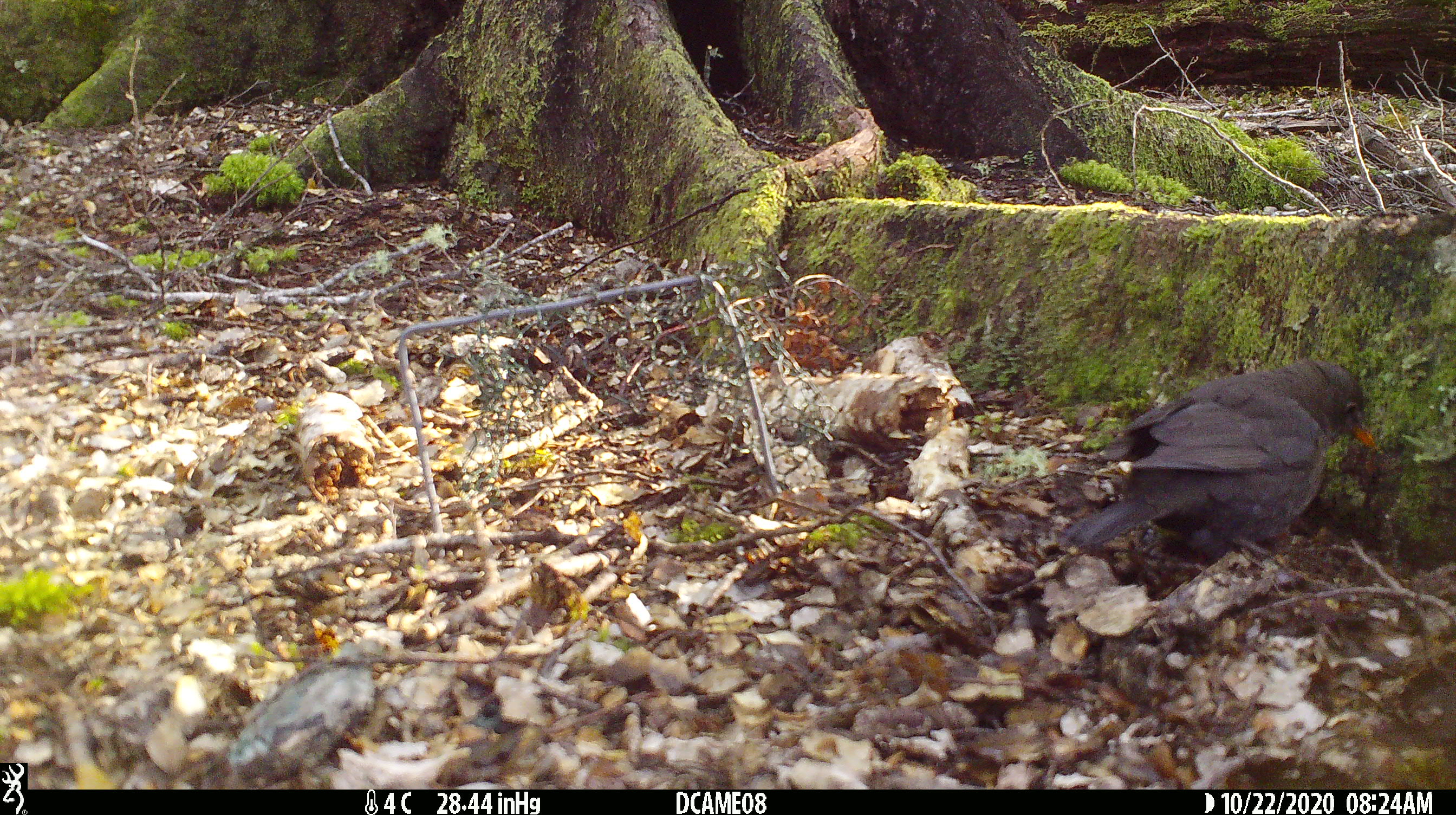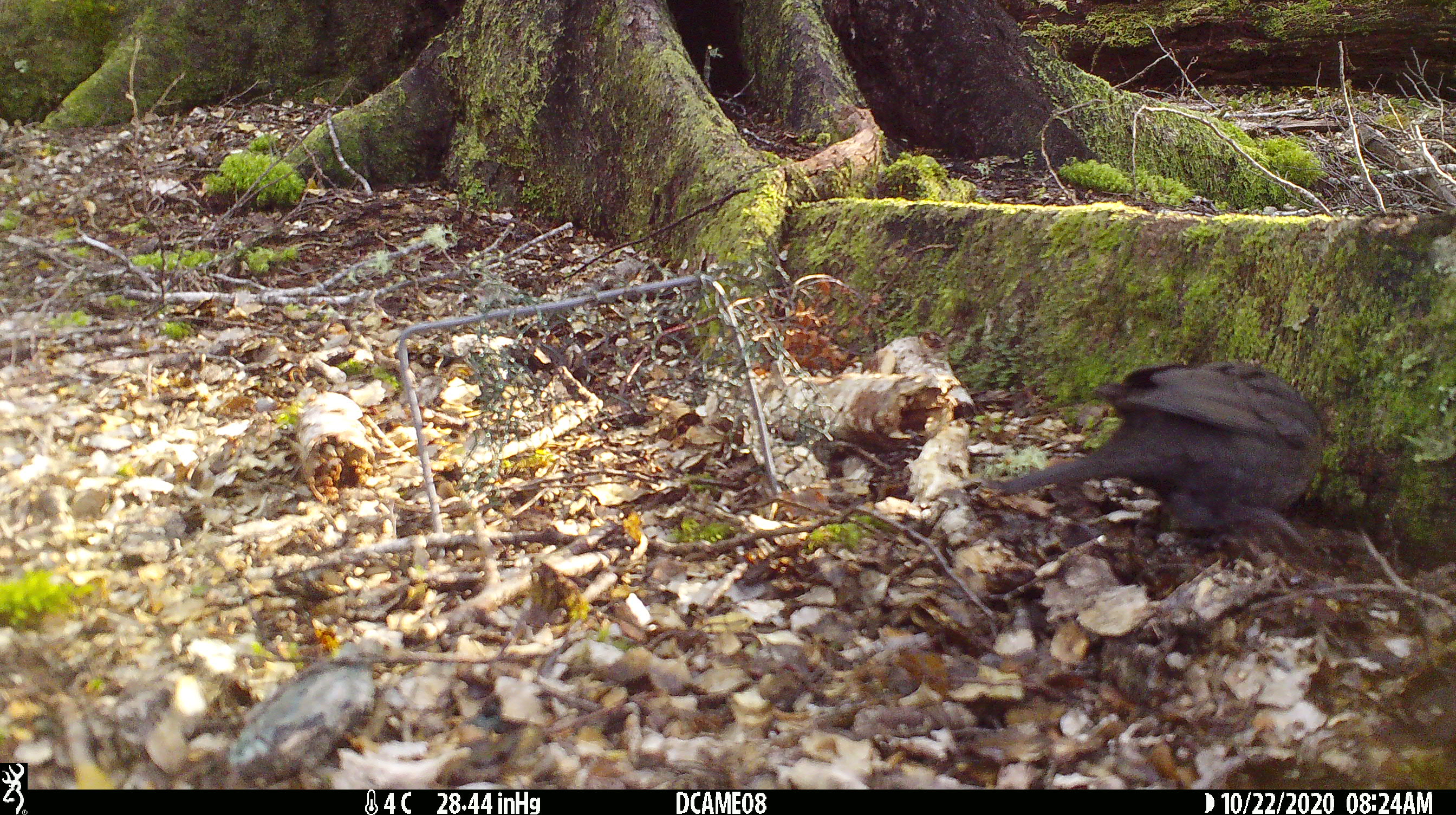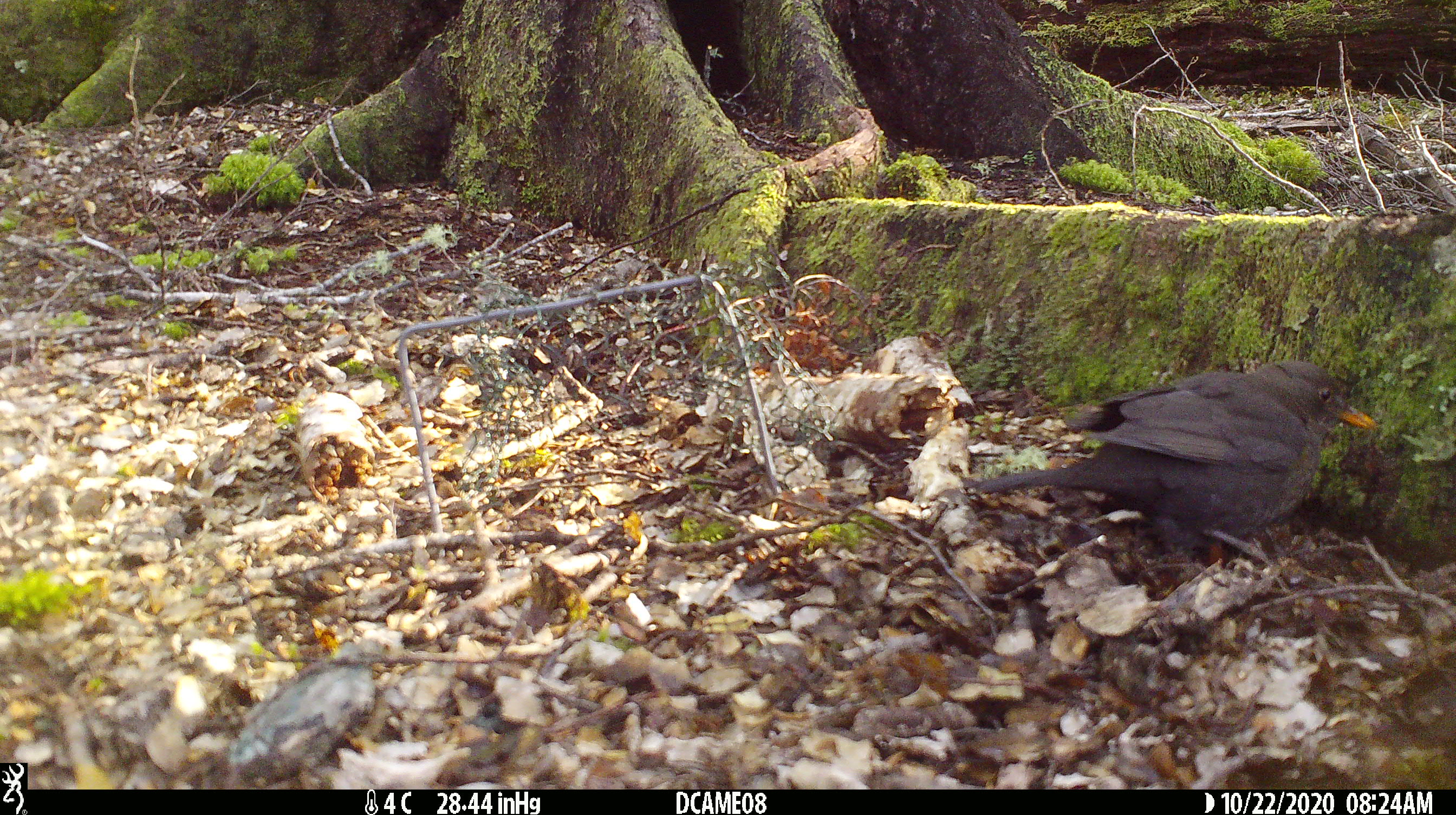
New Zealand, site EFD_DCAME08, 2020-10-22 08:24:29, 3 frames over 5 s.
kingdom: Animalia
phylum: Chordata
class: Aves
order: Passeriformes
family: Turdidae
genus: Turdus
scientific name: Turdus merula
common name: eurasian blackbird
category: blackbird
Blackbird (eurasian blackbird) (Turdus merula).